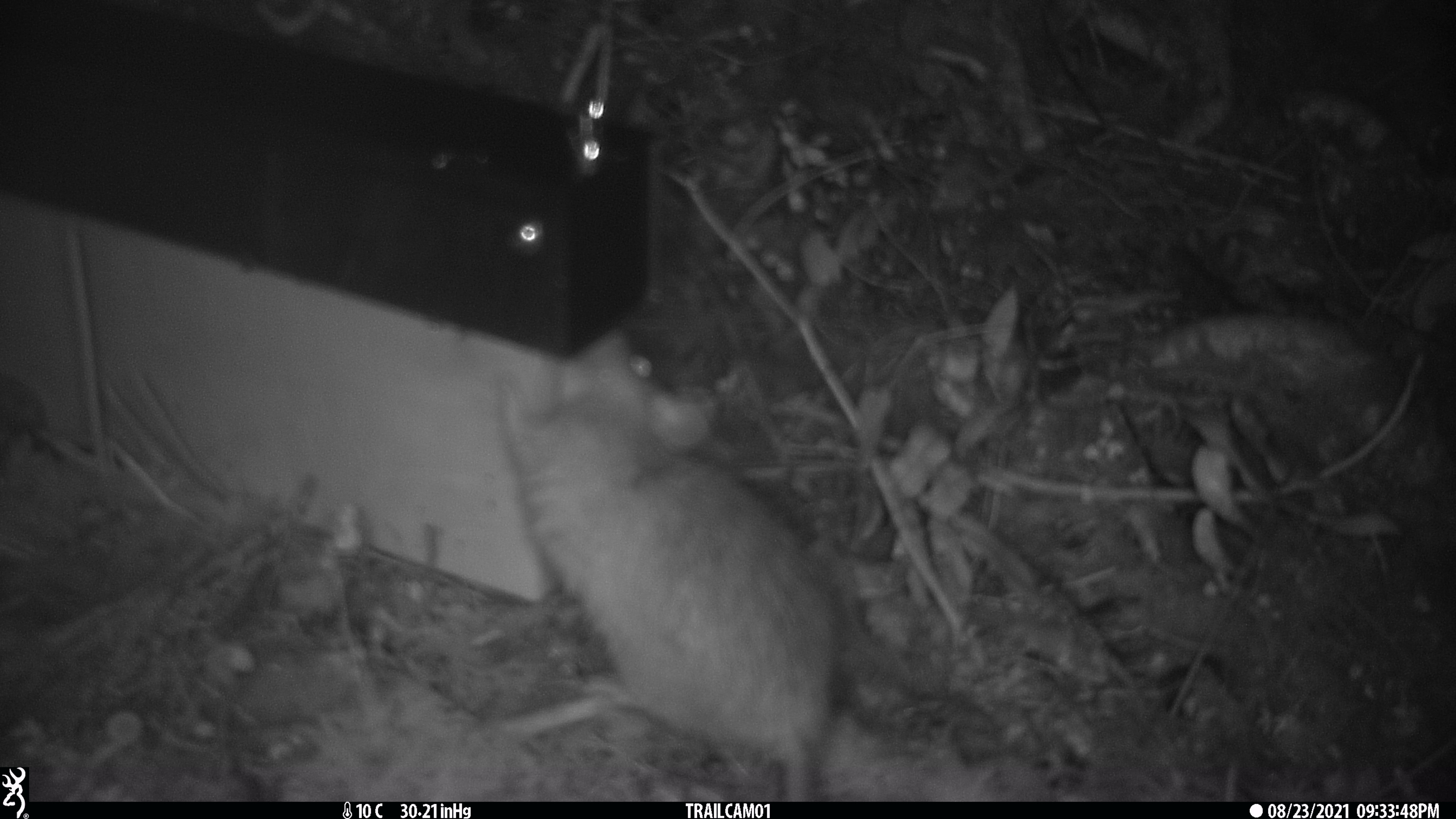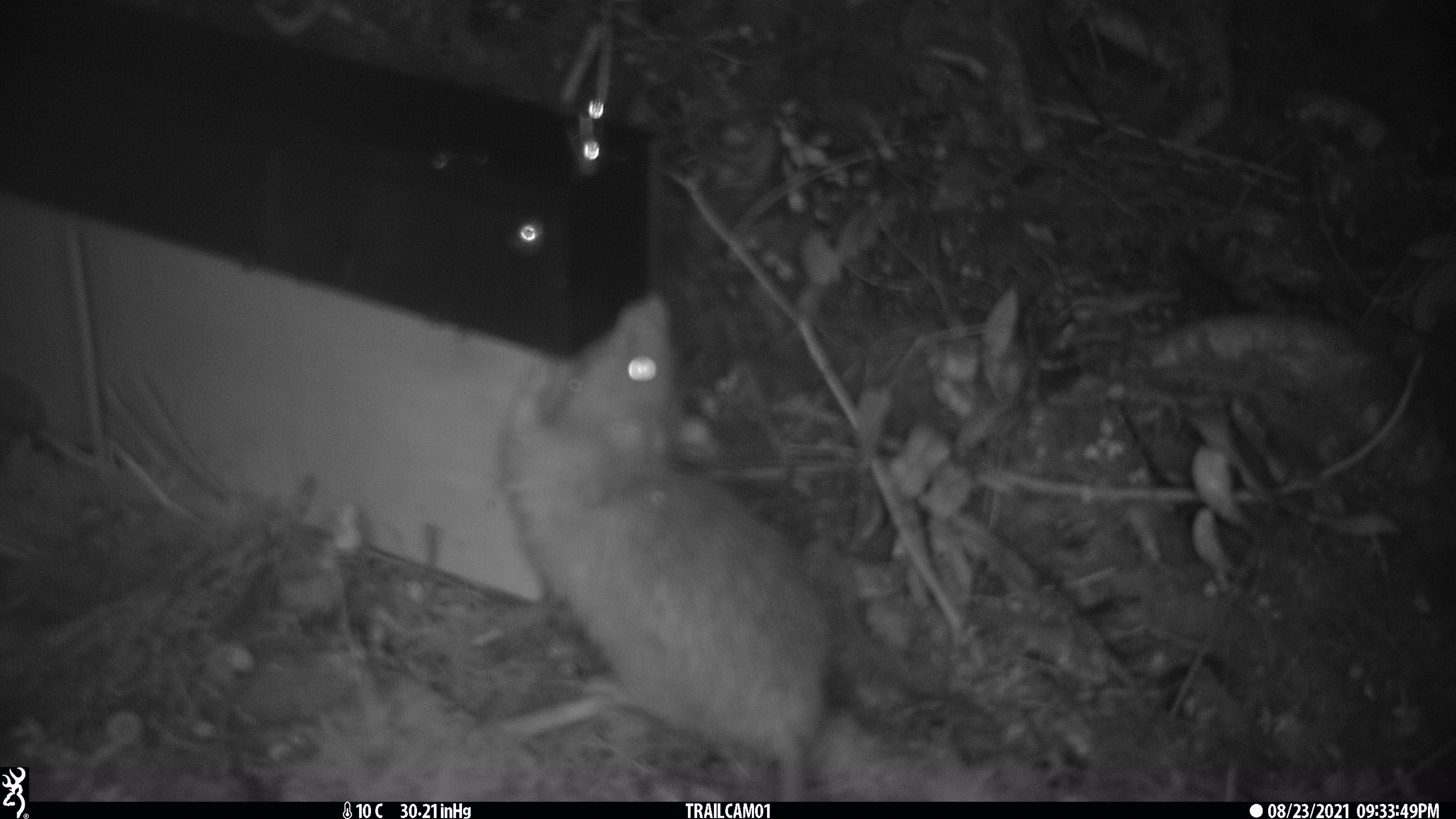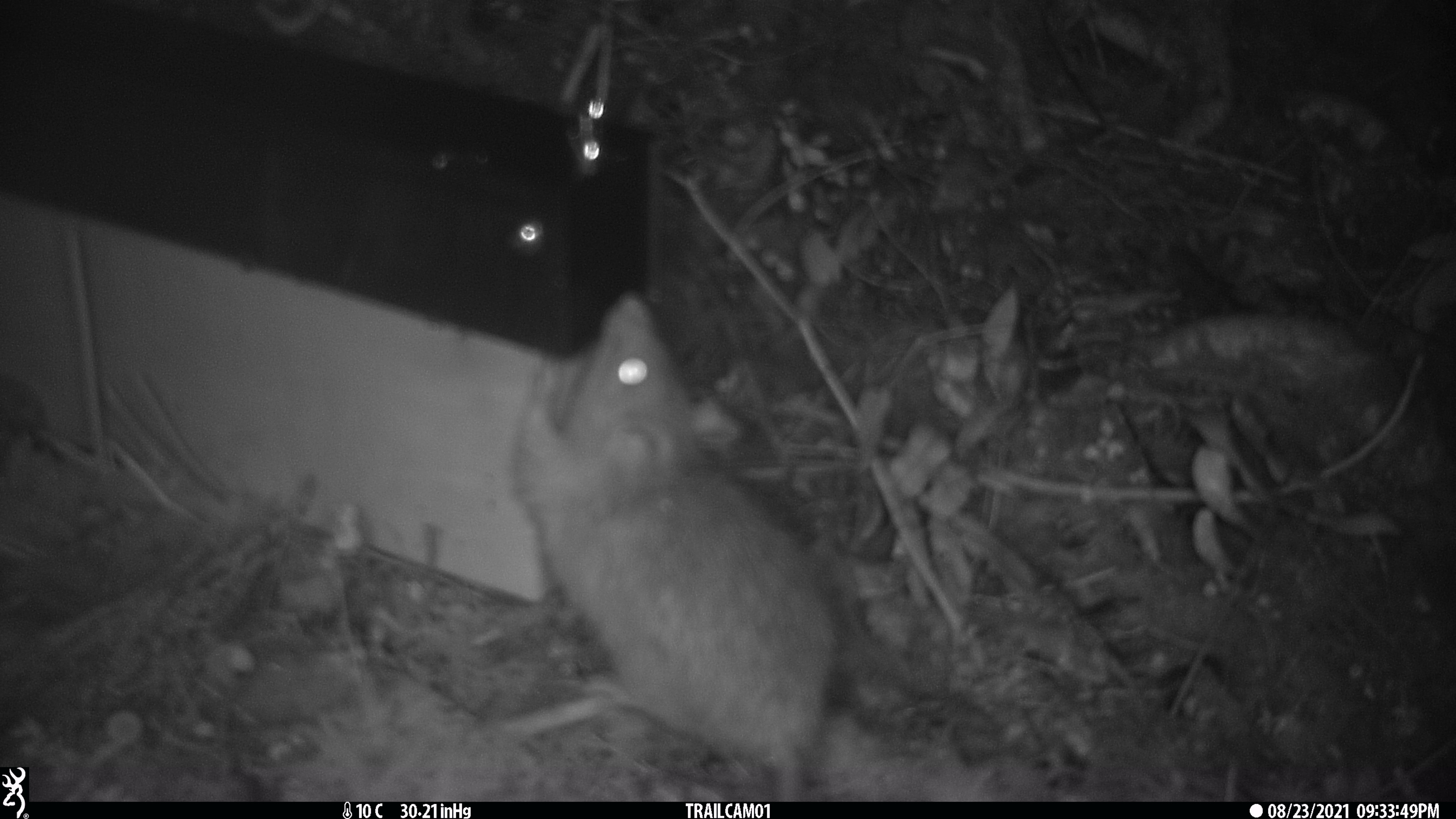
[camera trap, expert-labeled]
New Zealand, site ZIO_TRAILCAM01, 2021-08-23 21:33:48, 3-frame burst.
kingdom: Animalia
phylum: Chordata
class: Mammalia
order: Rodentia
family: Muridae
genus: Rattus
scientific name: Rattus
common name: rat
Rat (Rattus).